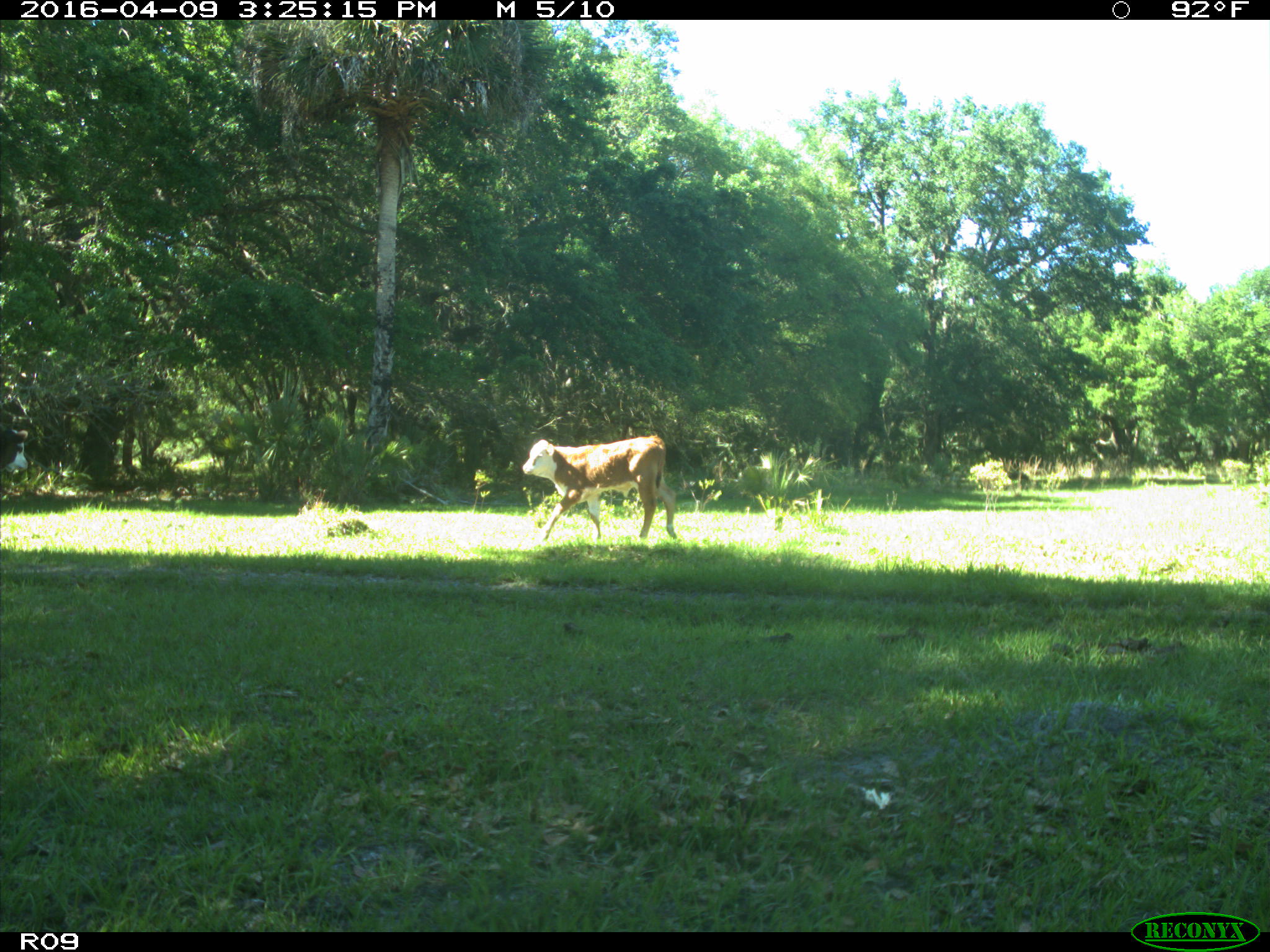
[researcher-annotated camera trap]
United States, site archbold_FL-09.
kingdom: Animalia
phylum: Chordata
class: Mammalia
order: Artiodactyla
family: Bovidae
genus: Bos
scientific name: Bos taurus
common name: domestic cow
Bos taurus (domestic cow).